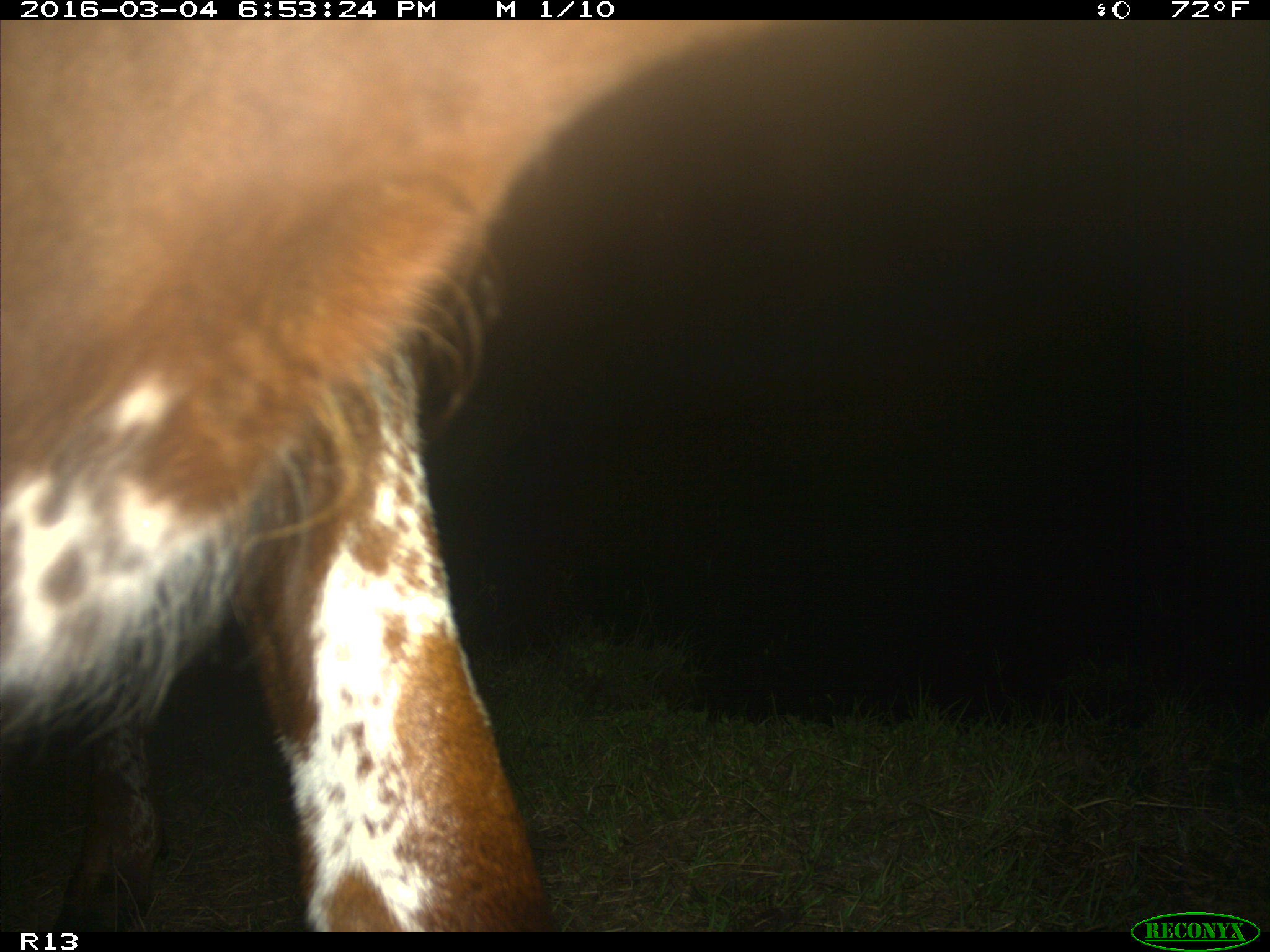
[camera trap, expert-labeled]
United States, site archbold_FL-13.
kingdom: Animalia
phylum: Chordata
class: Mammalia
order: Artiodactyla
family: Bovidae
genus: Bos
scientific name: Bos taurus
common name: domestic cow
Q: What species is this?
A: Bos taurus (domestic cow).